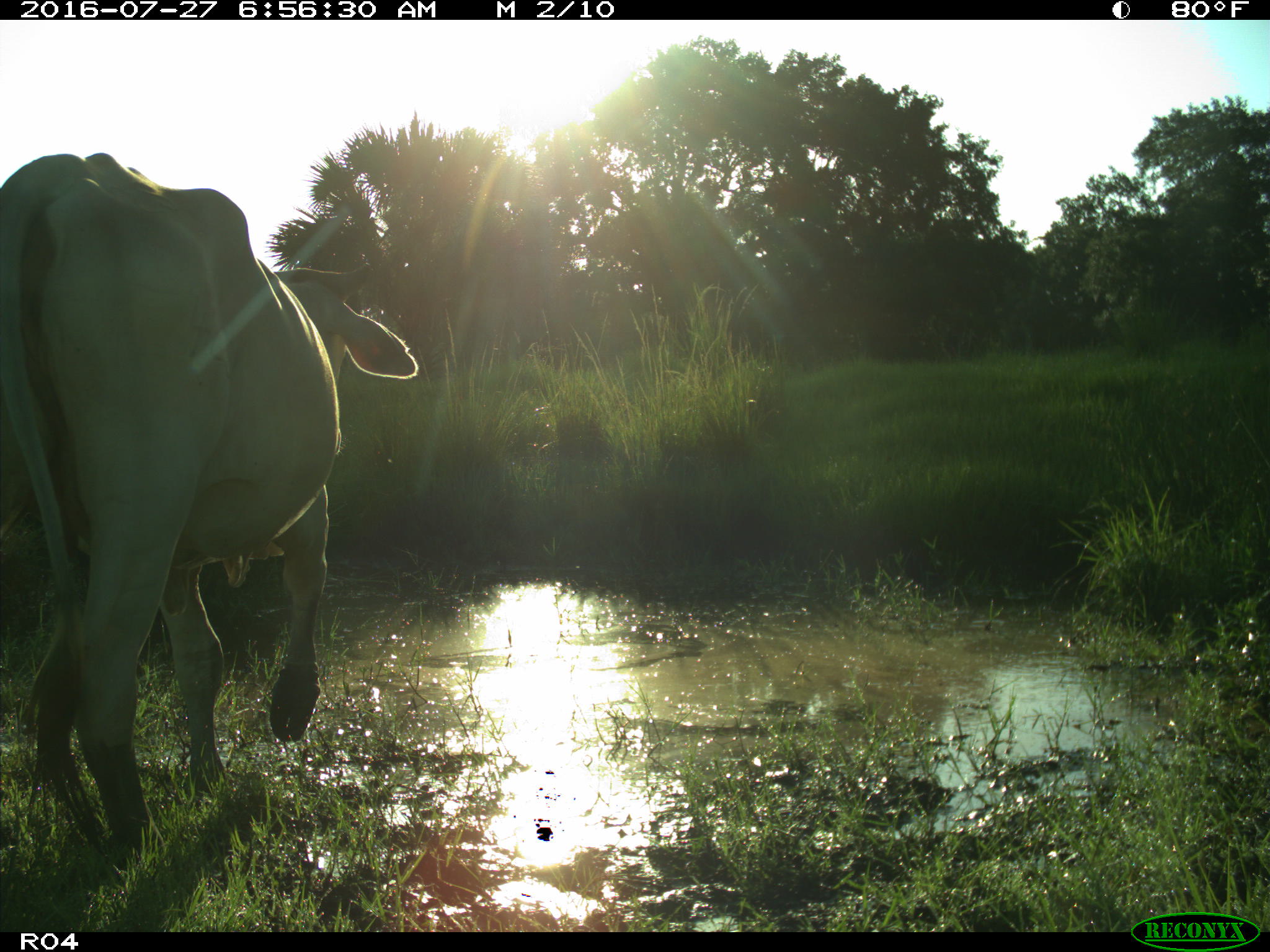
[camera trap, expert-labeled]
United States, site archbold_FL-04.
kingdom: Animalia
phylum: Chordata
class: Mammalia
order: Artiodactyla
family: Bovidae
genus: Bos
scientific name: Bos taurus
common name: domestic cow